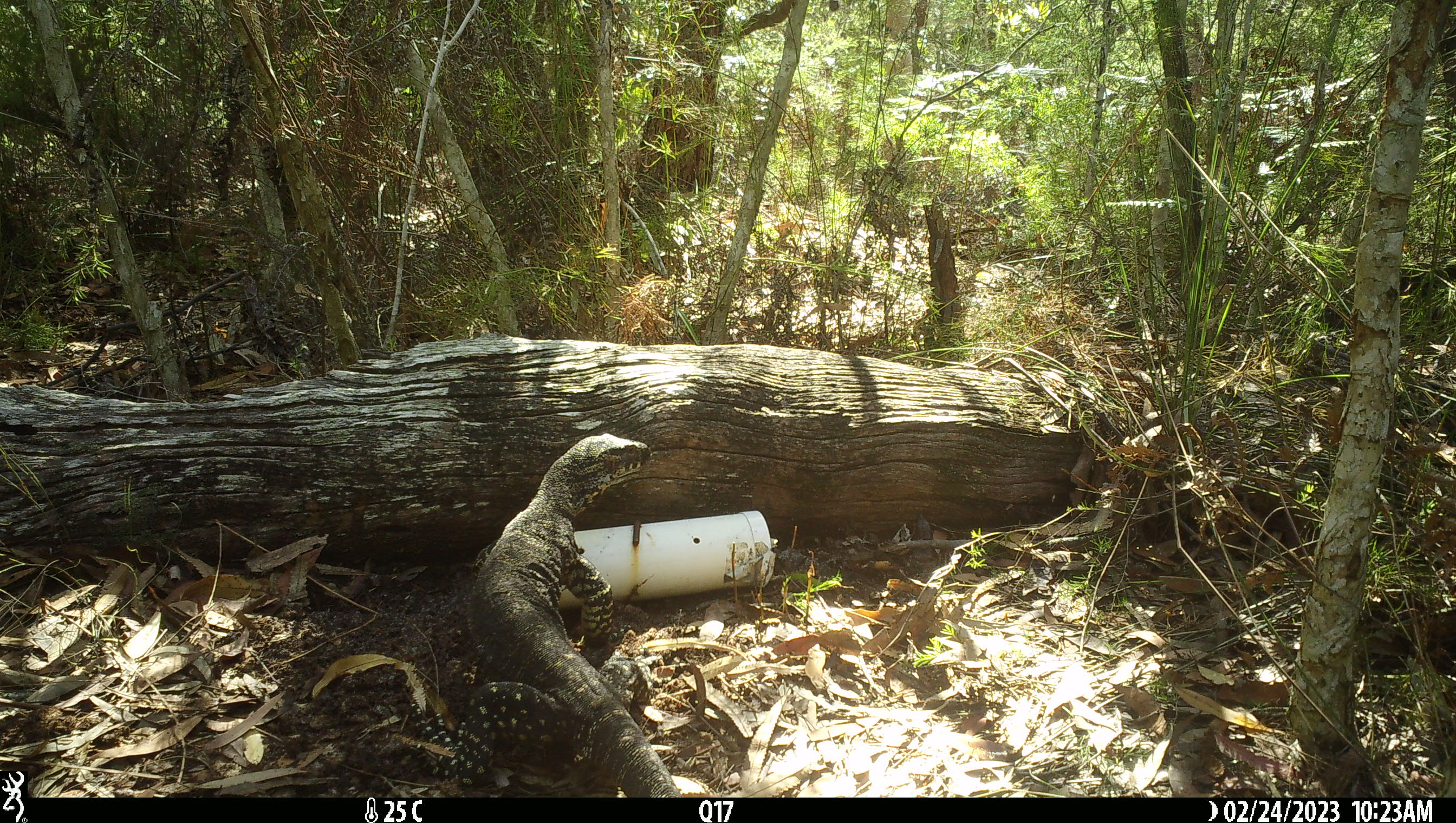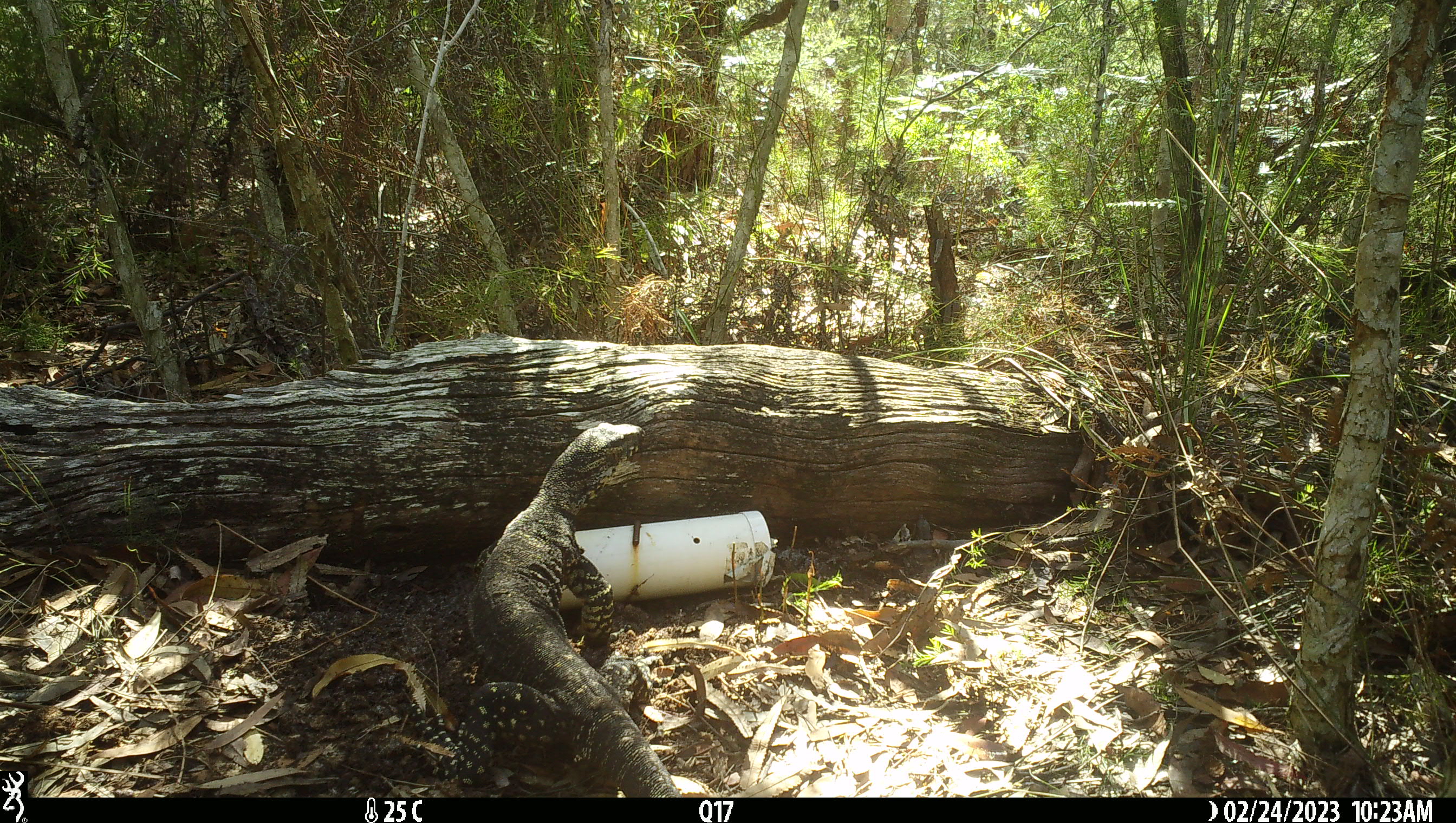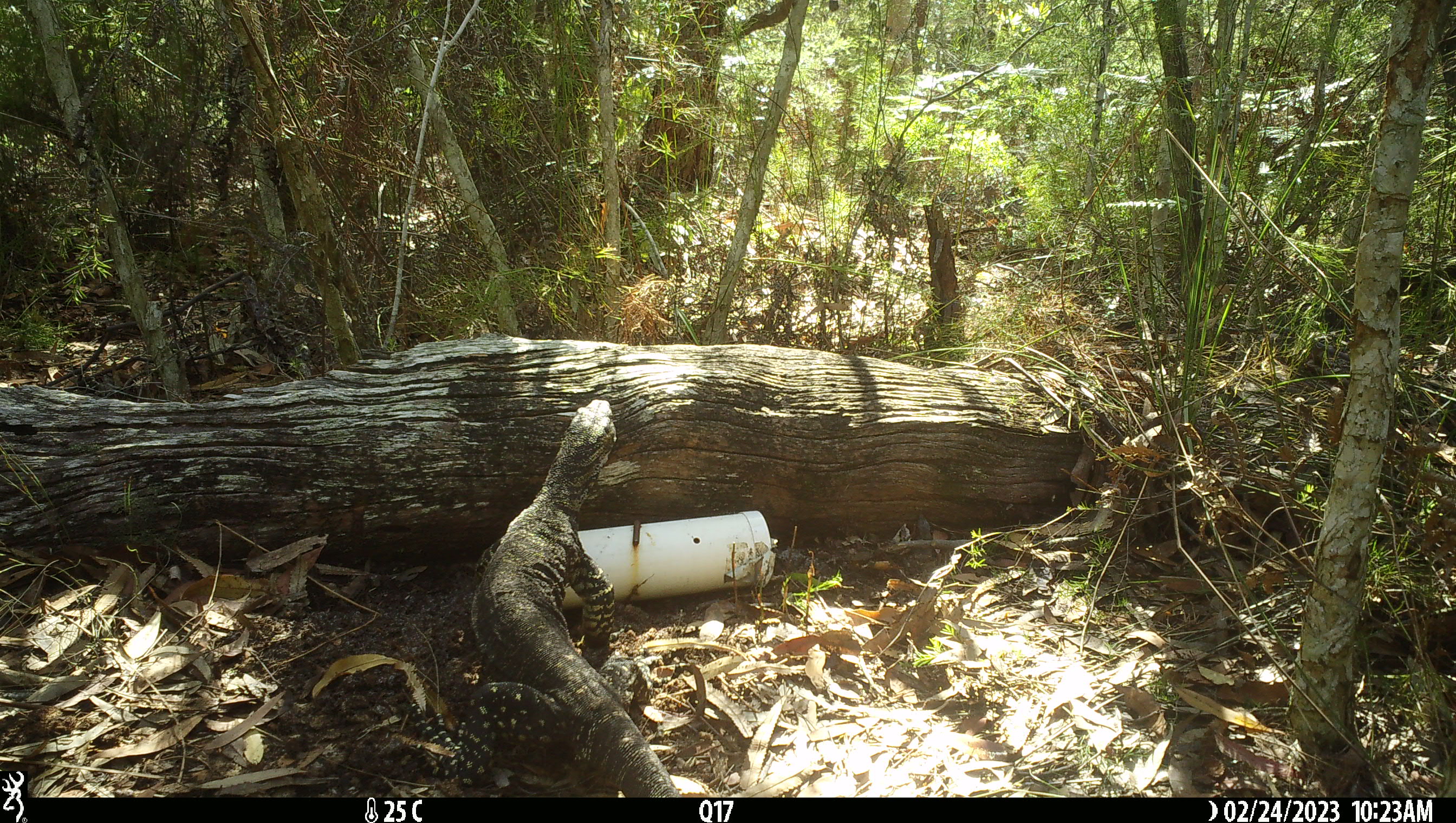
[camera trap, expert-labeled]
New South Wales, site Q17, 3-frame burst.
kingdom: Animalia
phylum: Chordata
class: Reptilia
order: Squamata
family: Varanidae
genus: Varanus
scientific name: Varanus varius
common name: lace monitor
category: goanna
Goanna (lace monitor) (Varanus varius).